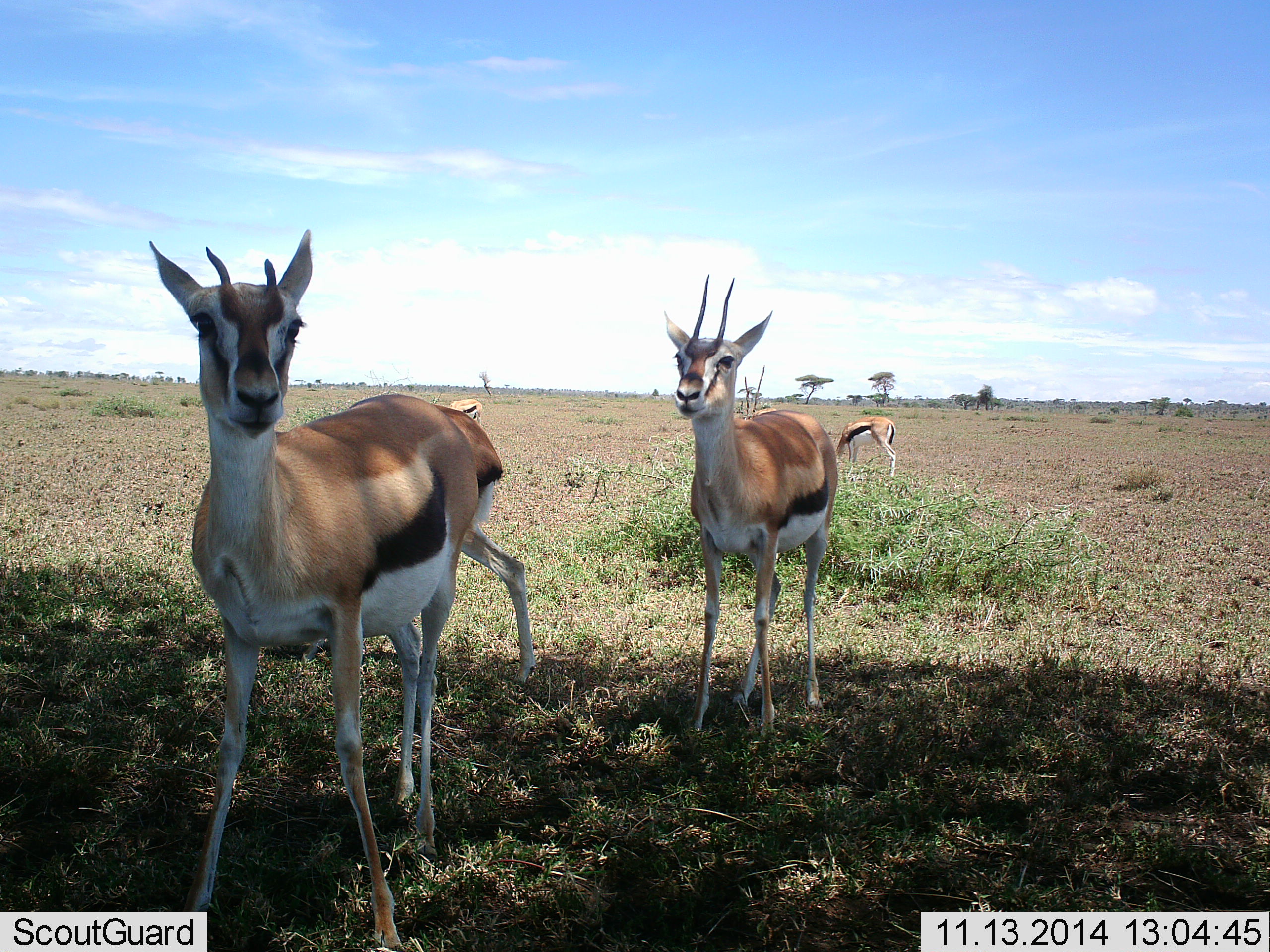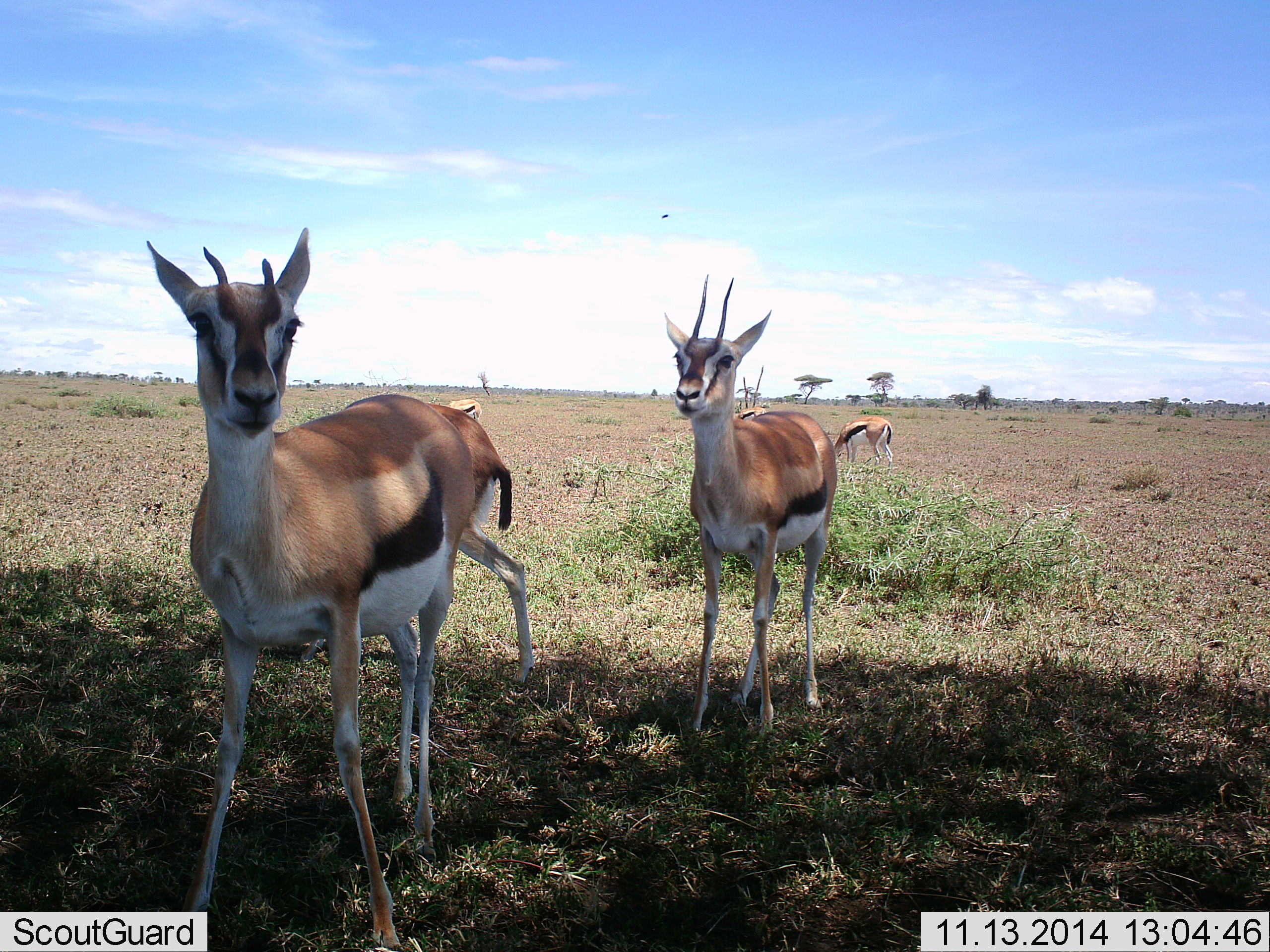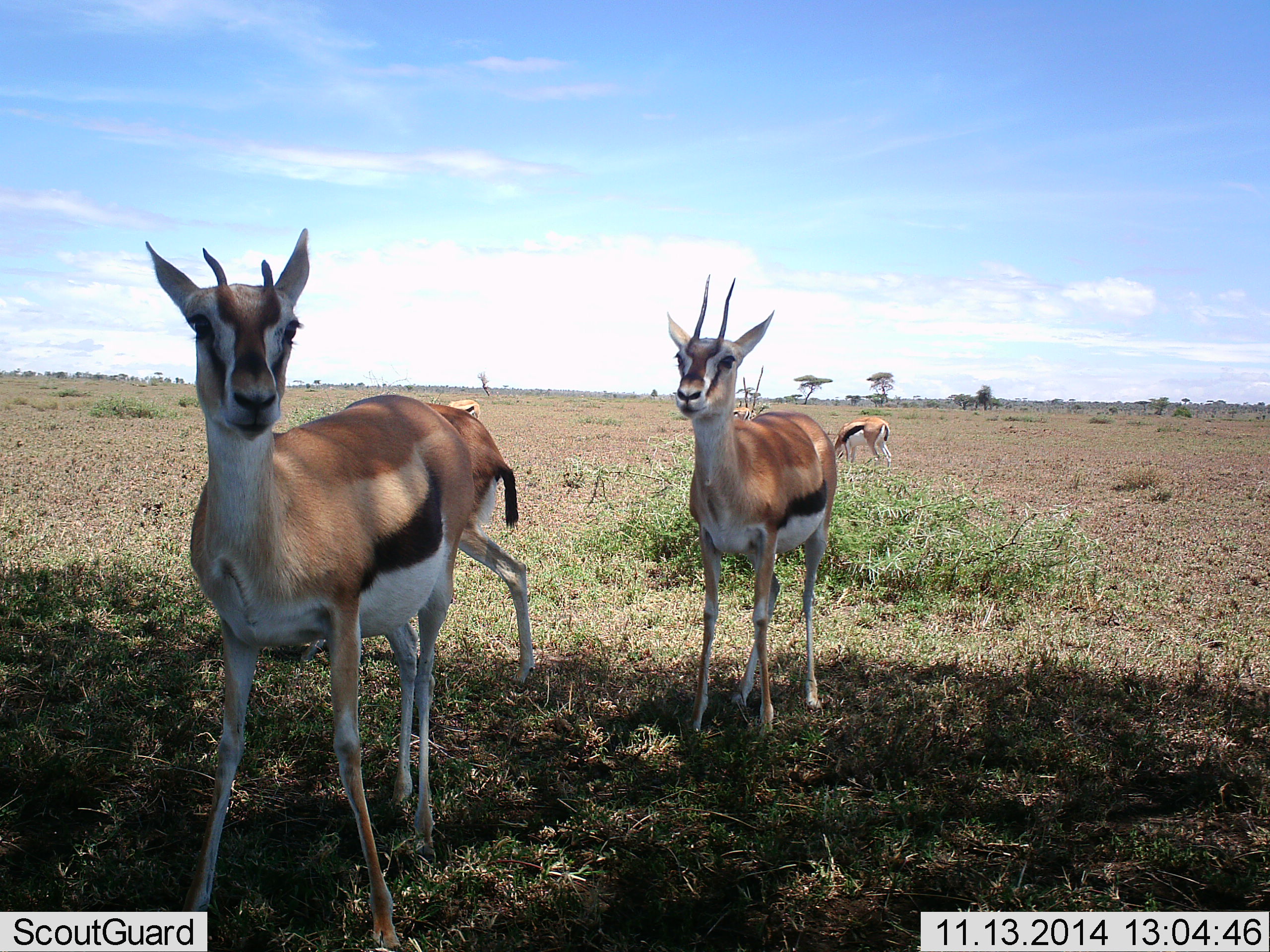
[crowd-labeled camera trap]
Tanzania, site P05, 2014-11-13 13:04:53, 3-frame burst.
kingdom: Animalia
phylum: Chordata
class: Mammalia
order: Artiodactyla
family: Bovidae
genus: Eudorcas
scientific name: Eudorcas thomsonii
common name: thomson's gazelle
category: gazellethomsons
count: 4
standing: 91%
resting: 9%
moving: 9%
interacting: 0%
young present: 18%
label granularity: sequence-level